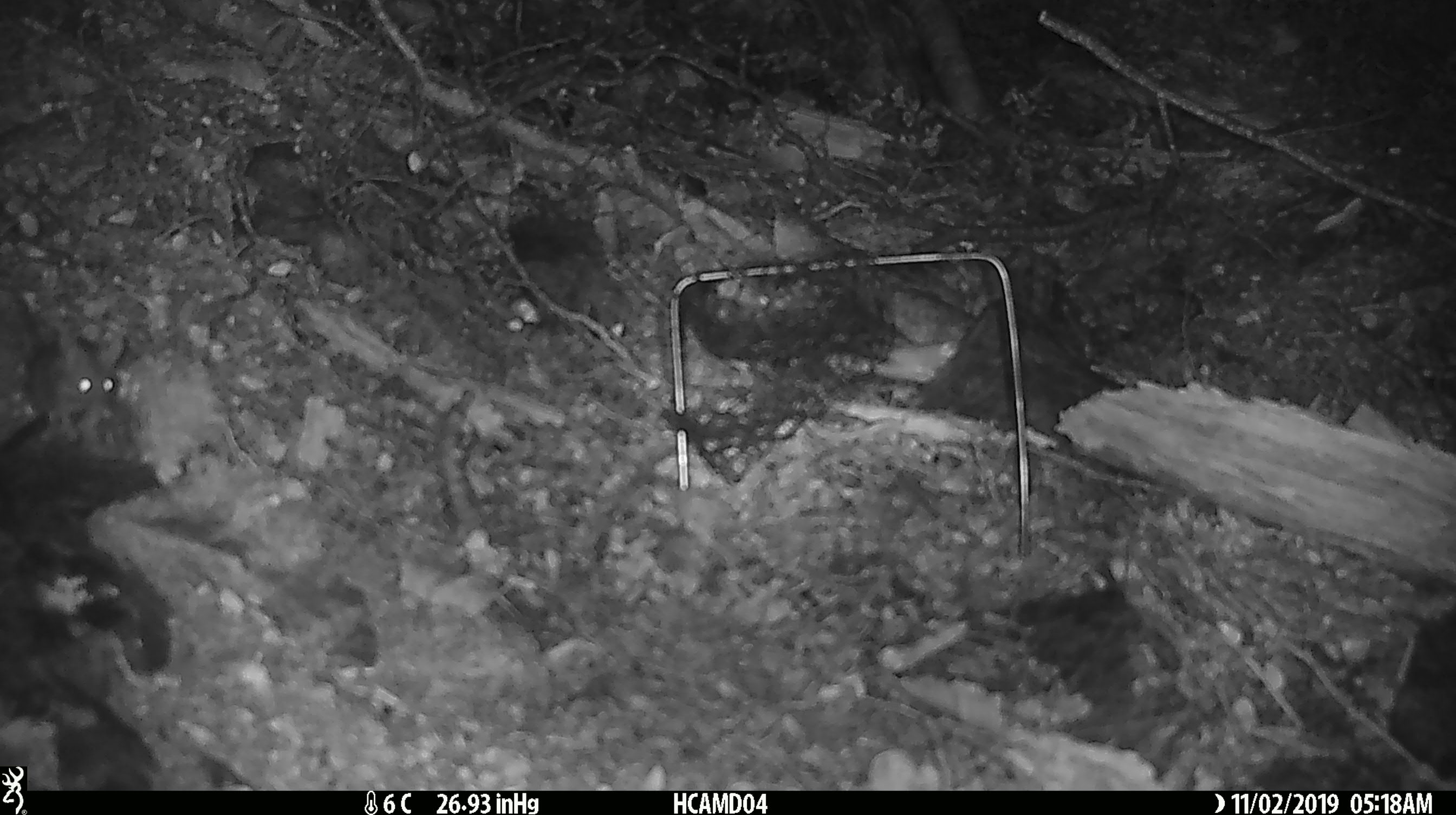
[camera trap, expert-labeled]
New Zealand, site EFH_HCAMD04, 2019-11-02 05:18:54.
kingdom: Animalia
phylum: Chordata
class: Mammalia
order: Rodentia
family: Muridae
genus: Mus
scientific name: Mus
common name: mouse